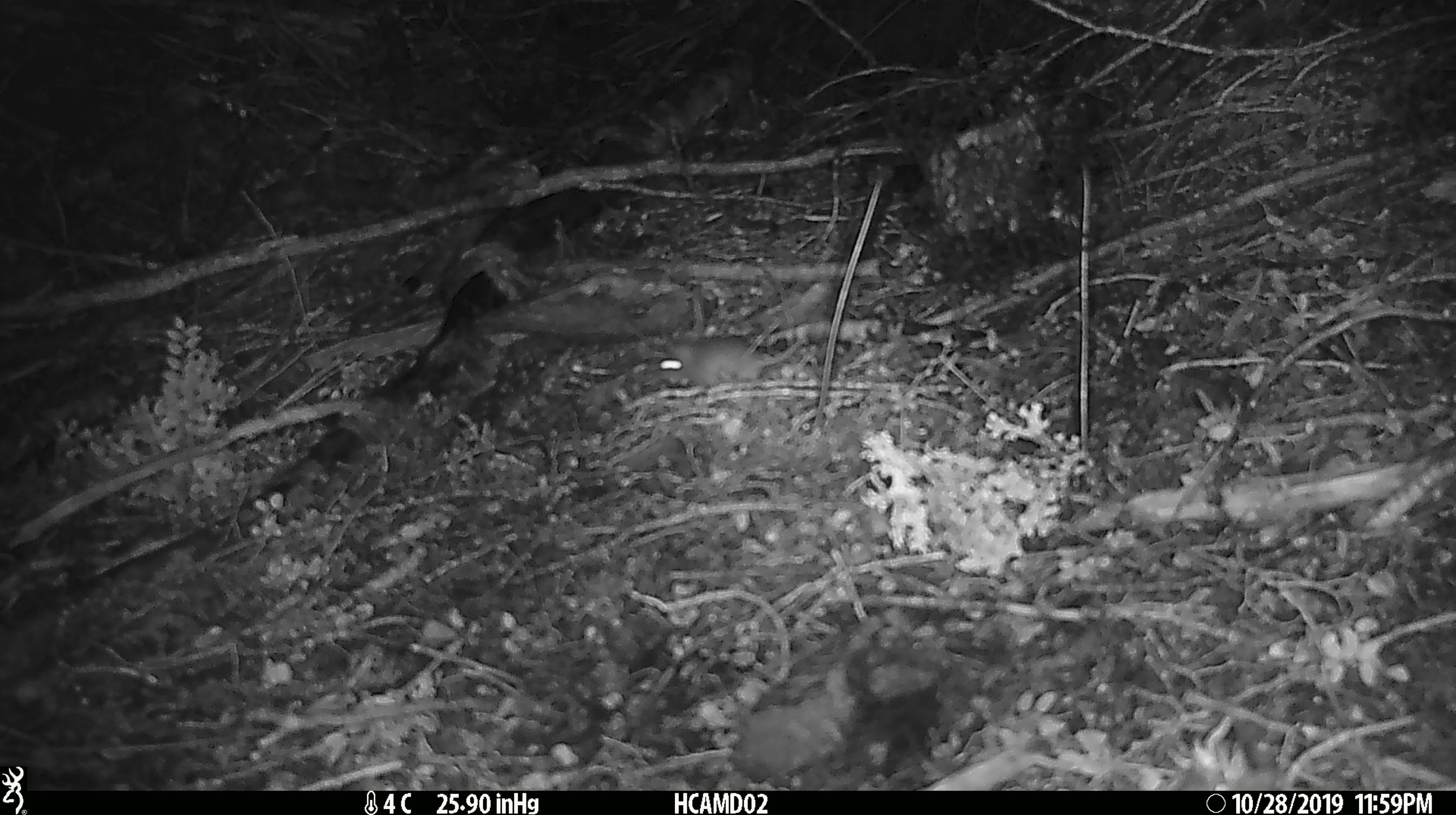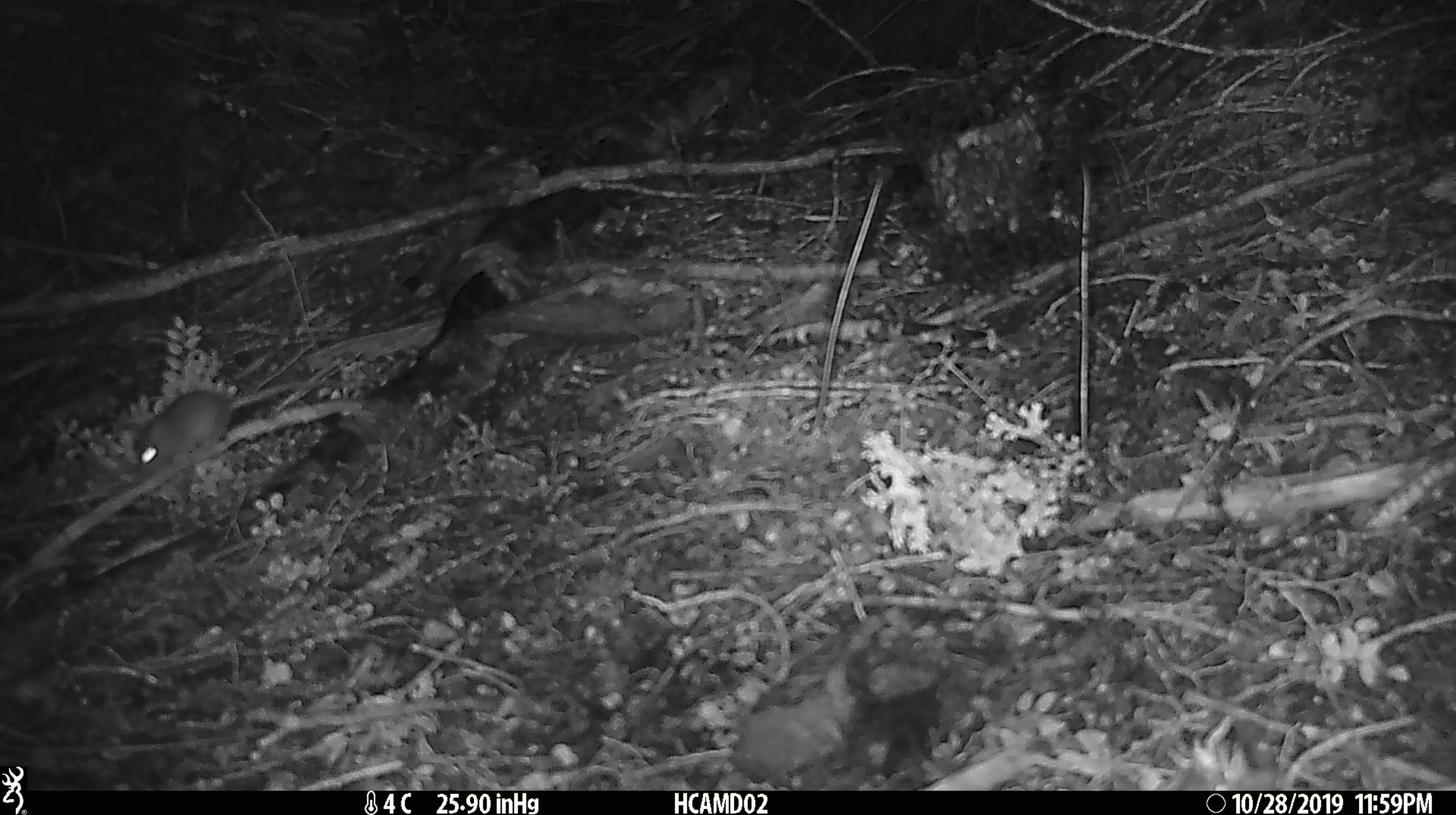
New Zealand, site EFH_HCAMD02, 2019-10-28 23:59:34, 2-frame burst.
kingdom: Animalia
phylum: Chordata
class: Mammalia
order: Rodentia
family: Muridae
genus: Mus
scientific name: Mus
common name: mouse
Mouse (Mus).